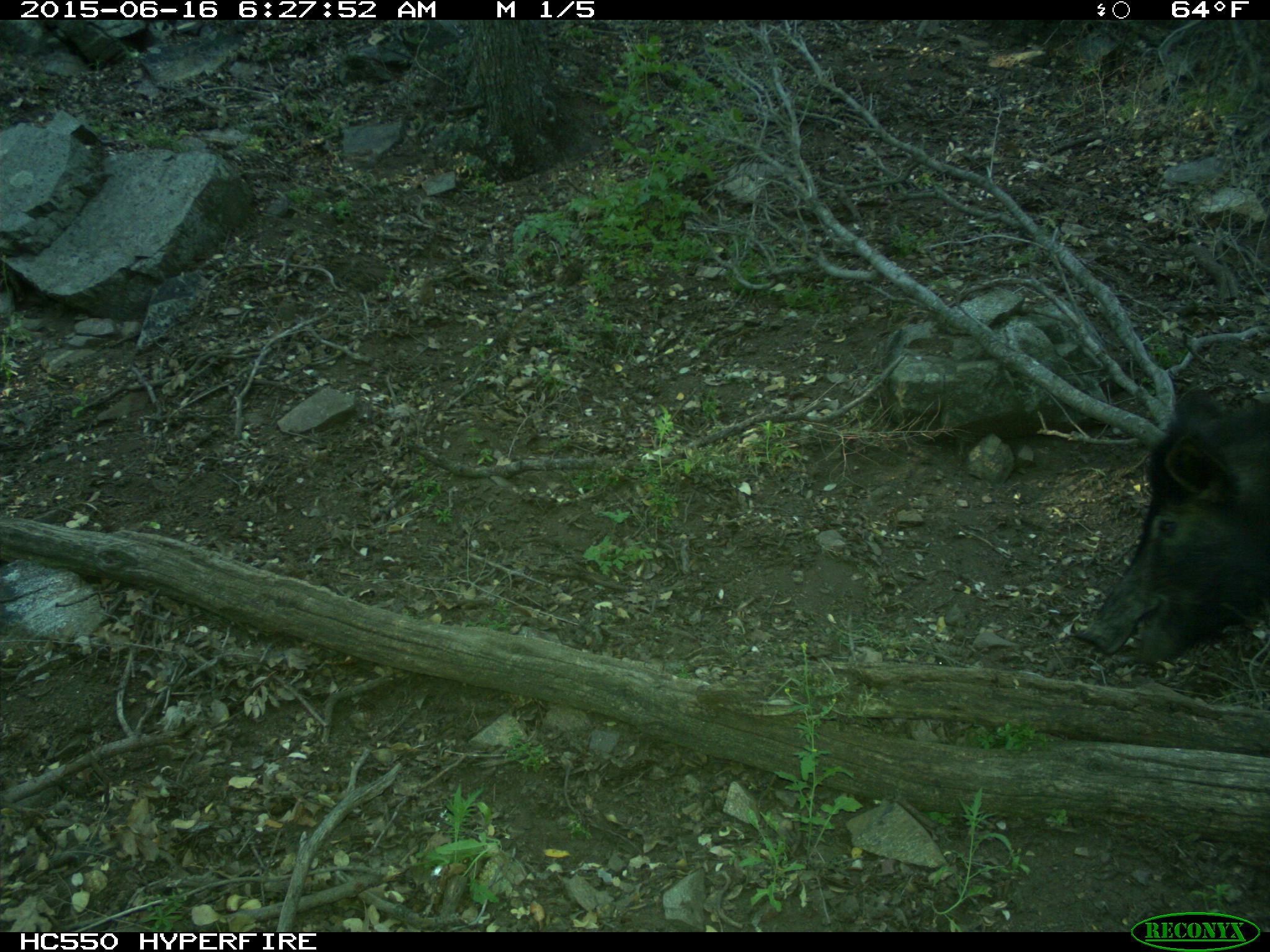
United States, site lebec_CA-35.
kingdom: Animalia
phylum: Chordata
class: Mammalia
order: Artiodactyla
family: Suidae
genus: Sus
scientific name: Sus scrofa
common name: wild boar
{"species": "Sus scrofa (wild boar)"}